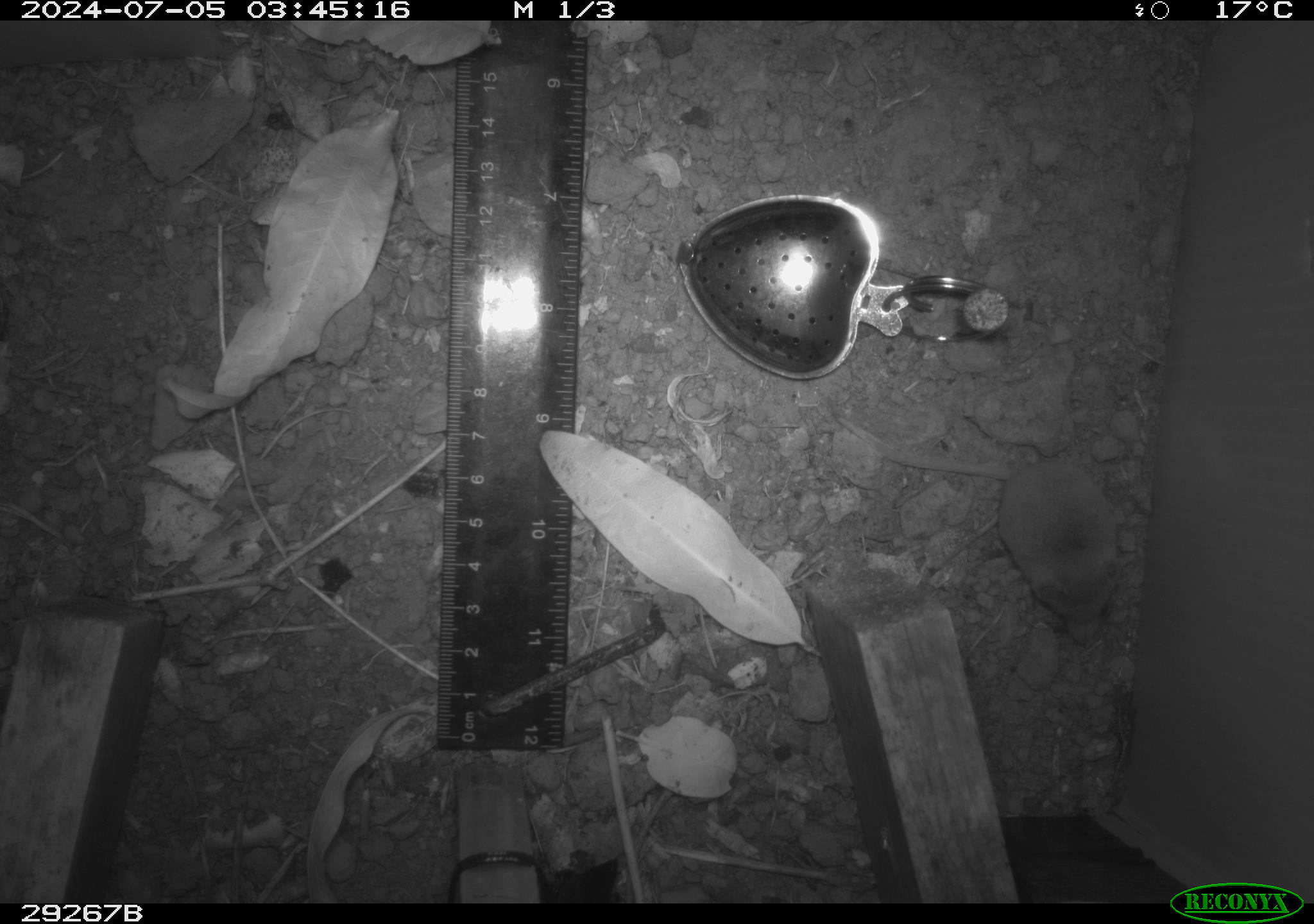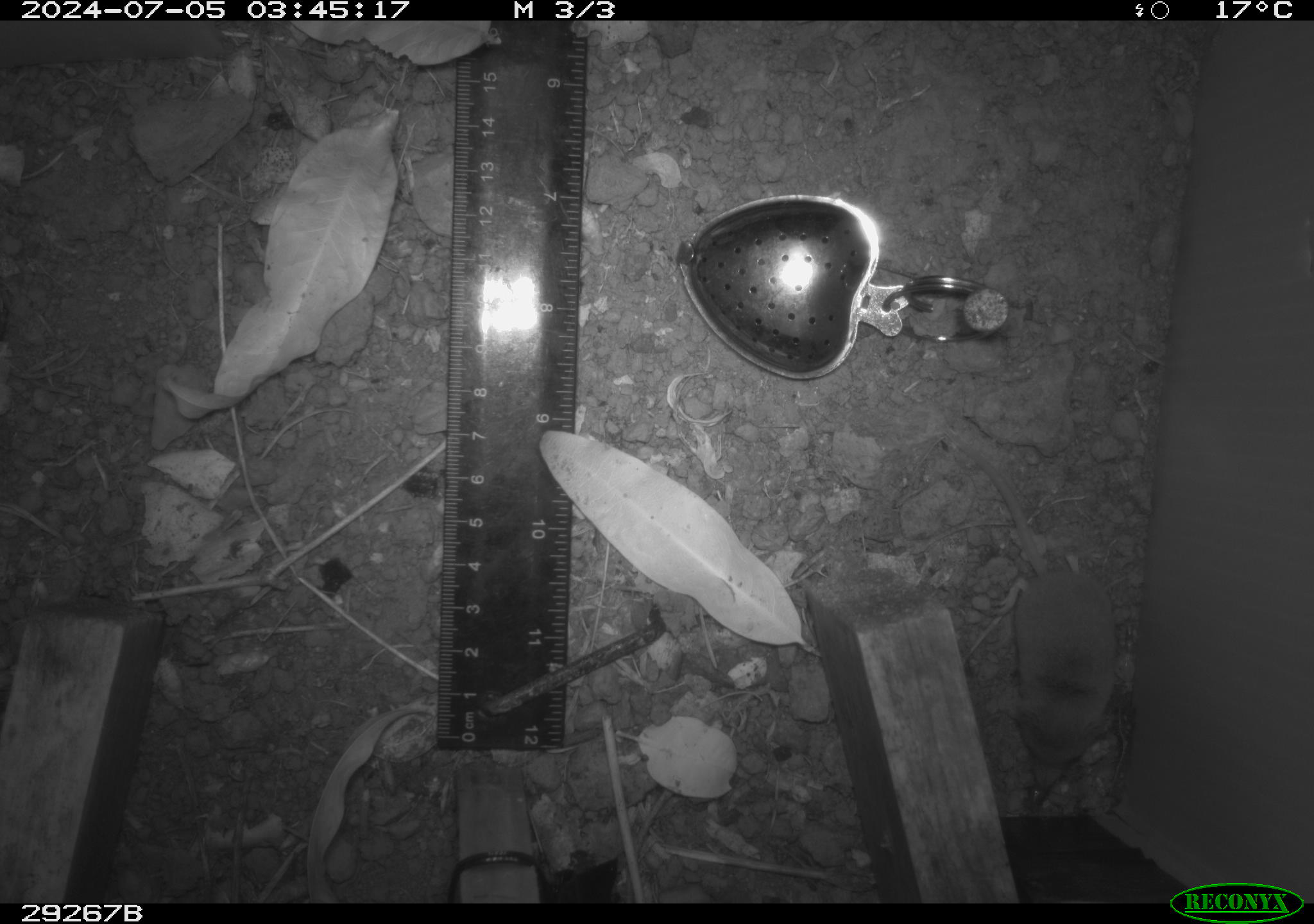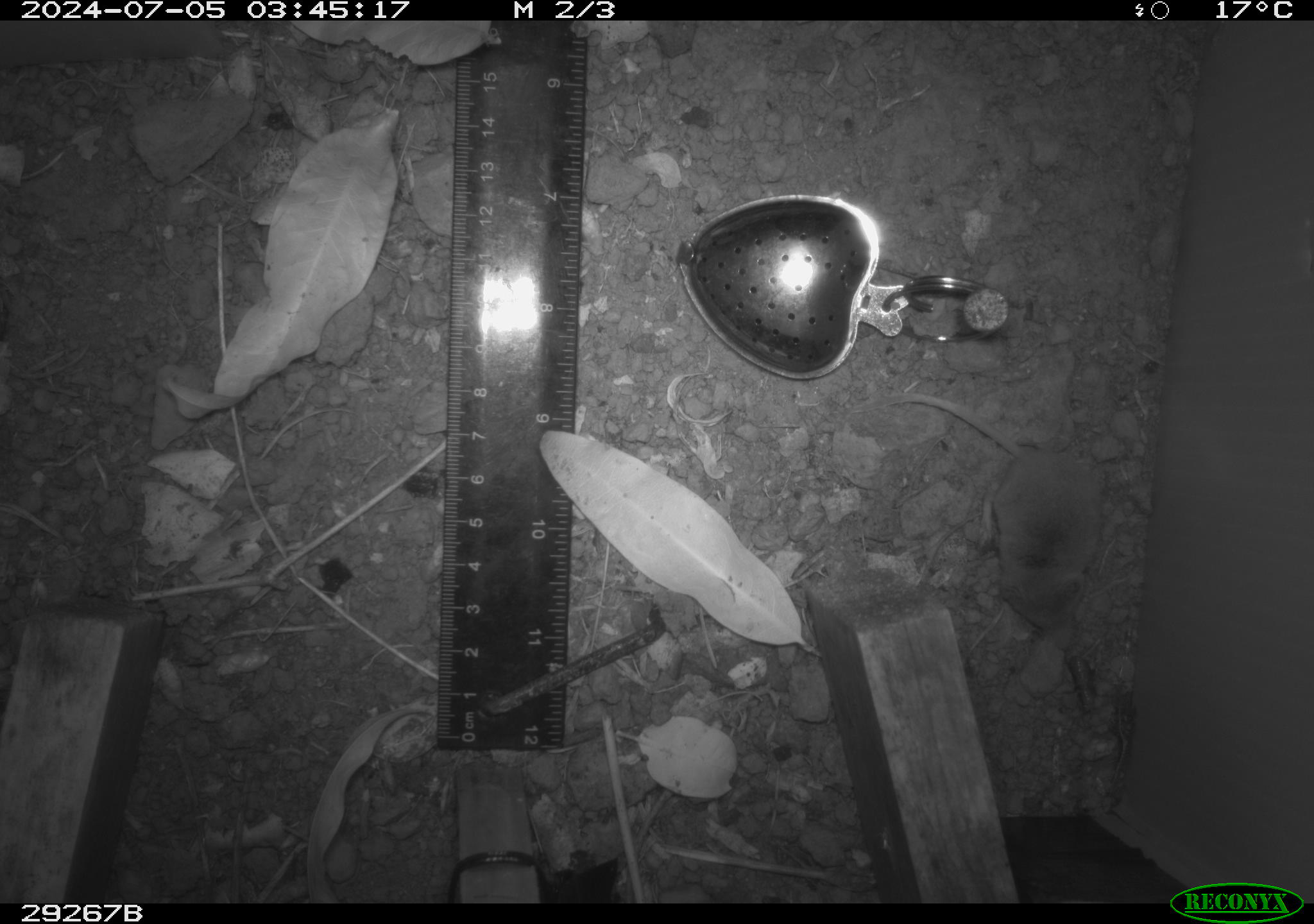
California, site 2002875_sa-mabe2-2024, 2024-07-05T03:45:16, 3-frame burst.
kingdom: Animalia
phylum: Chordata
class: Mammalia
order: Eulipotyphla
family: Soricidae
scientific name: Soricidae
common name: shrews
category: soricidae family